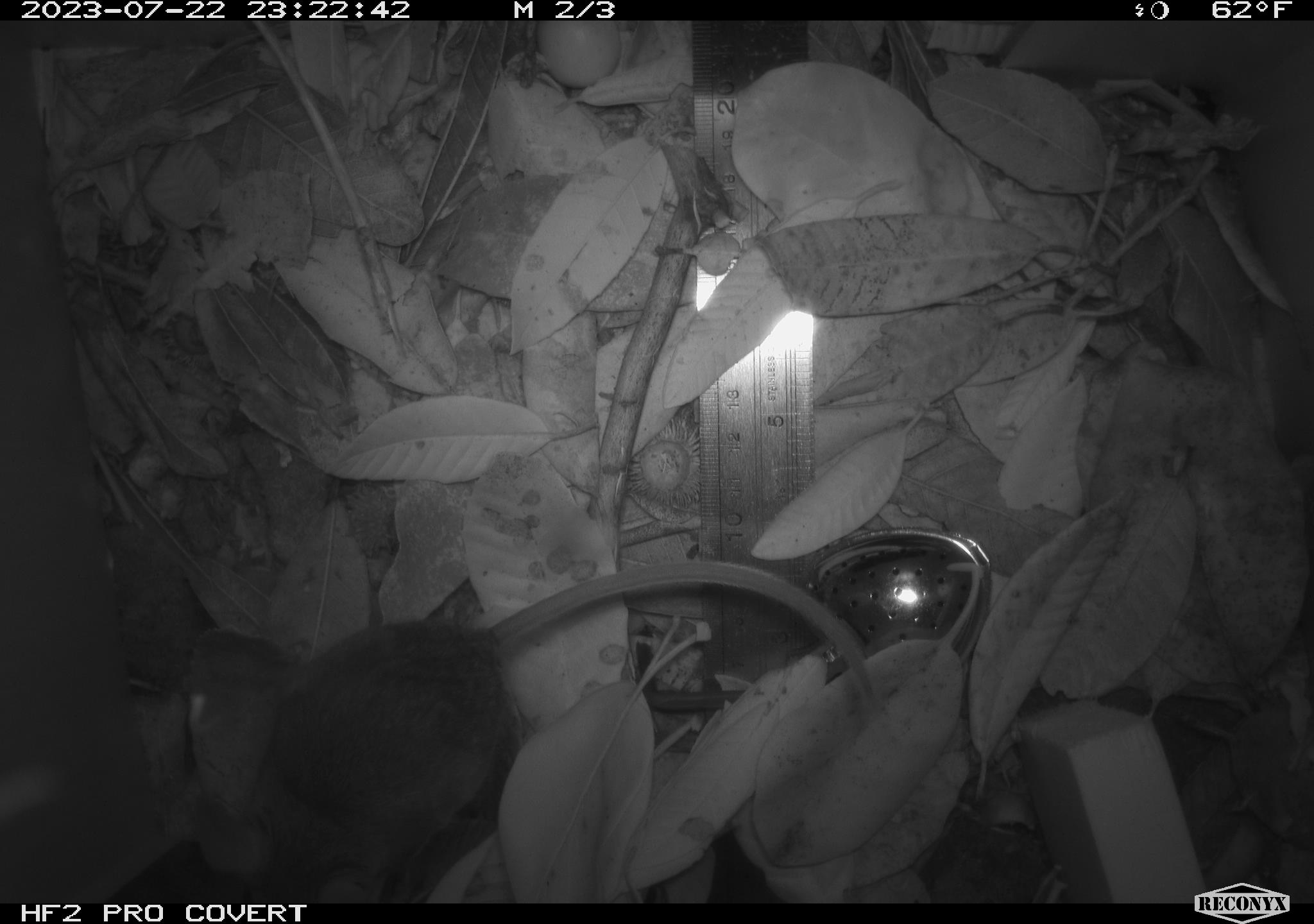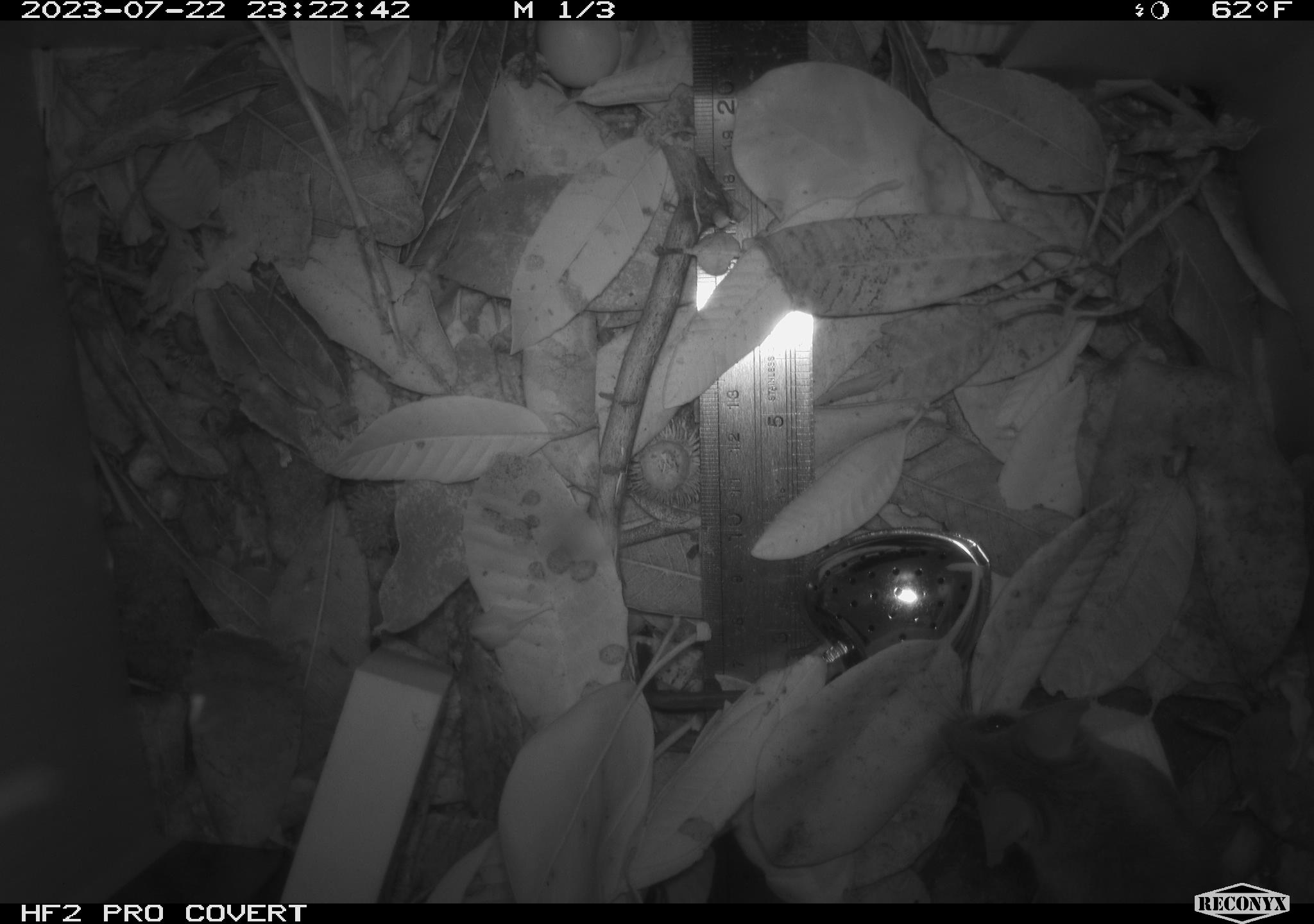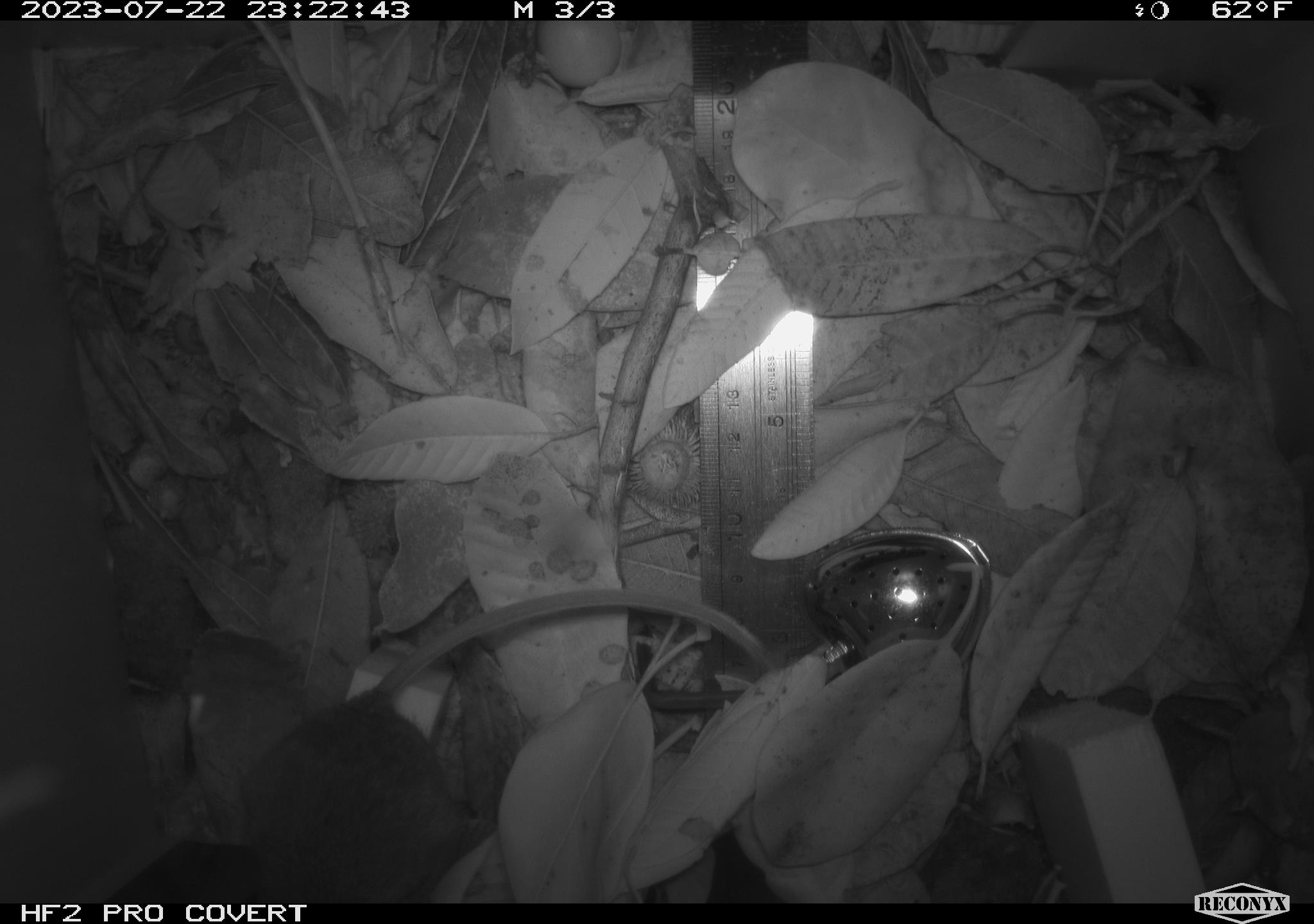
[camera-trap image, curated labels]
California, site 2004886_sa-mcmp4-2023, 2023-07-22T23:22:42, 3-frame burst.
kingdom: Animalia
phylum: Chordata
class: Mammalia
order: Rodentia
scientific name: Rodentia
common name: mouse species